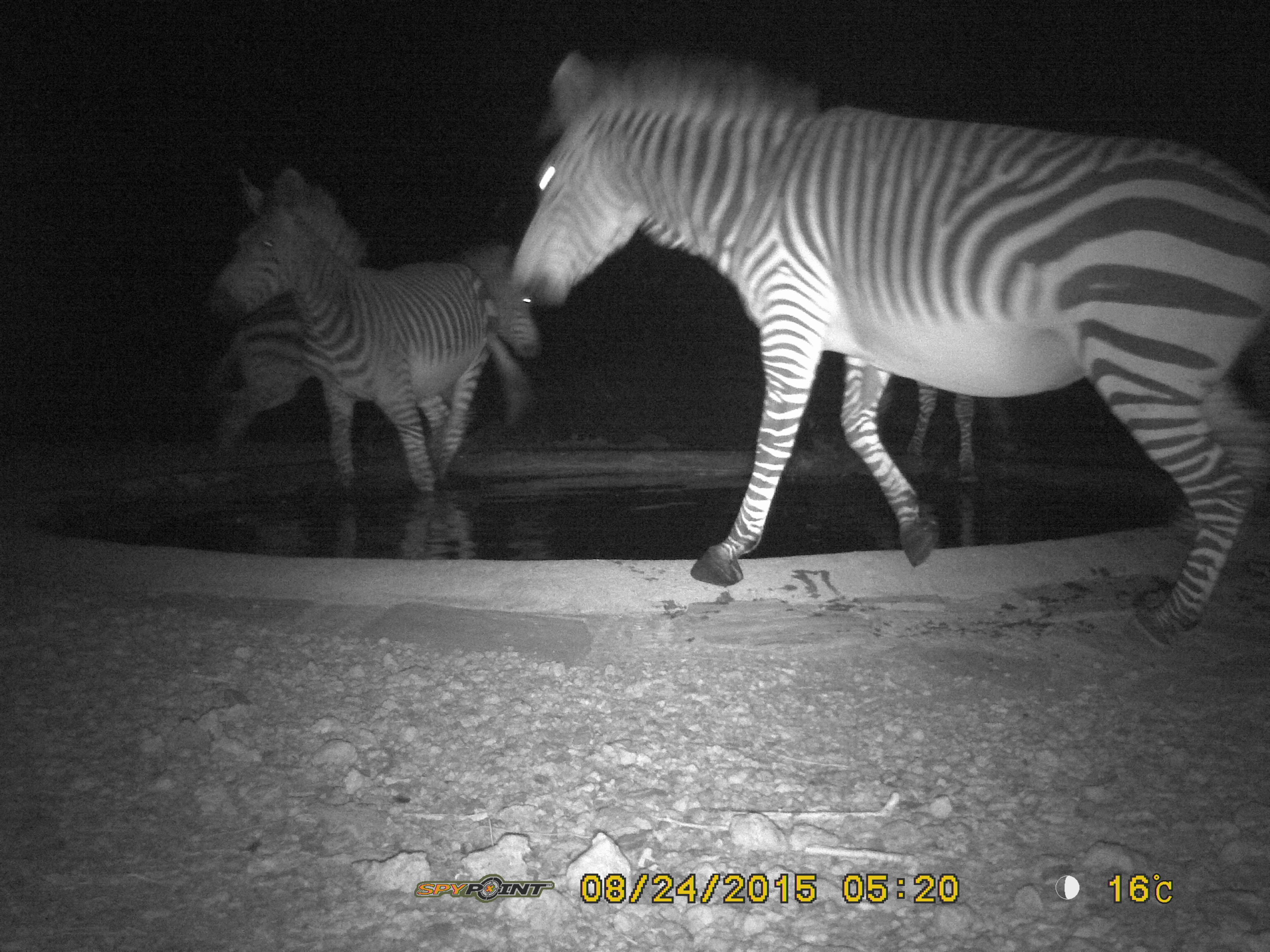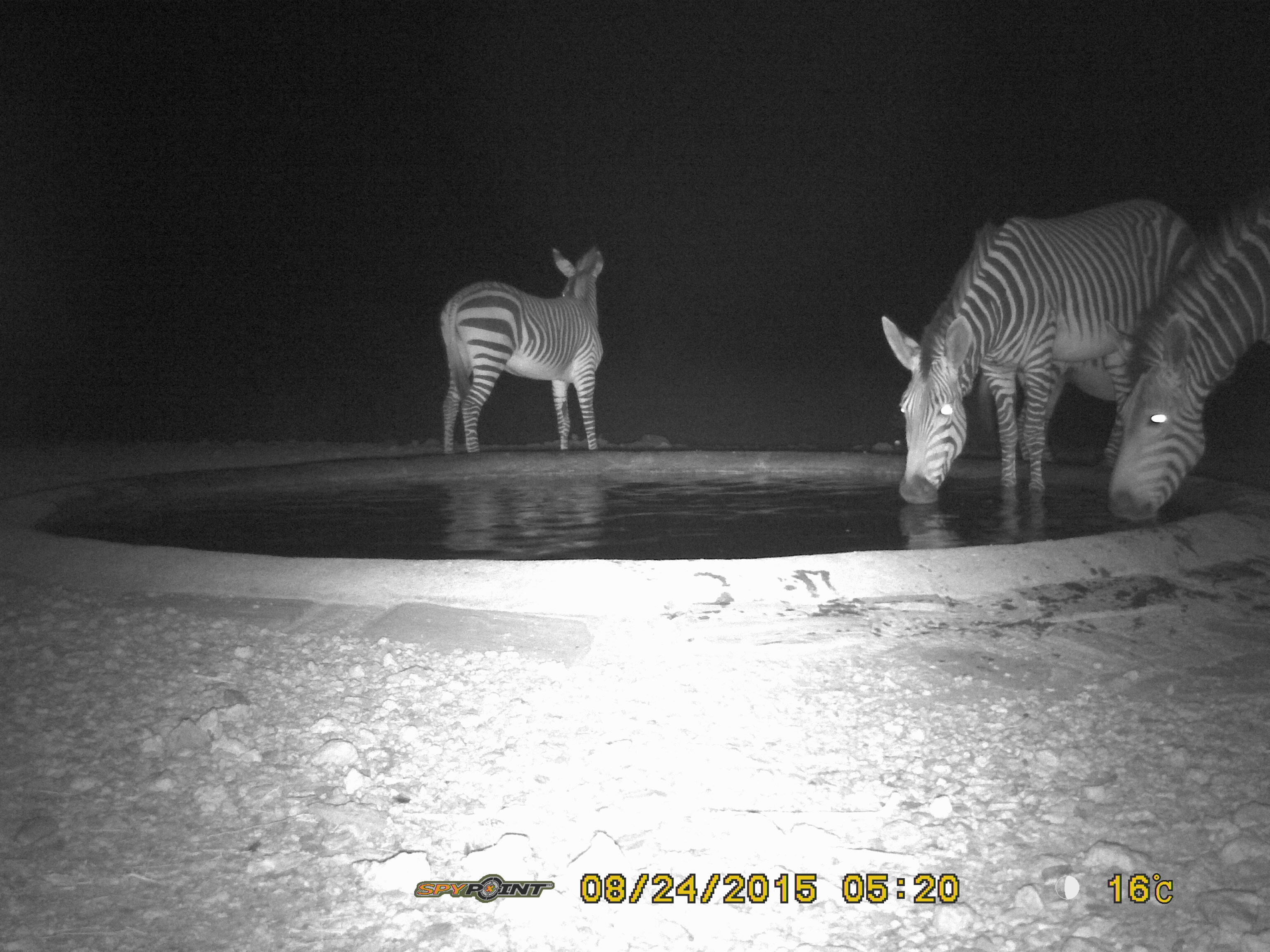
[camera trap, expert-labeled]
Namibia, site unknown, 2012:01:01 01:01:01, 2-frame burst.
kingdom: Animalia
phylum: Chordata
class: Mammalia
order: Perissodactyla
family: Equidae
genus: Equus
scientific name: Equus zebra hartmannae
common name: hartmann's mountain zebra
Equus zebra hartmannae (hartmann's mountain zebra).